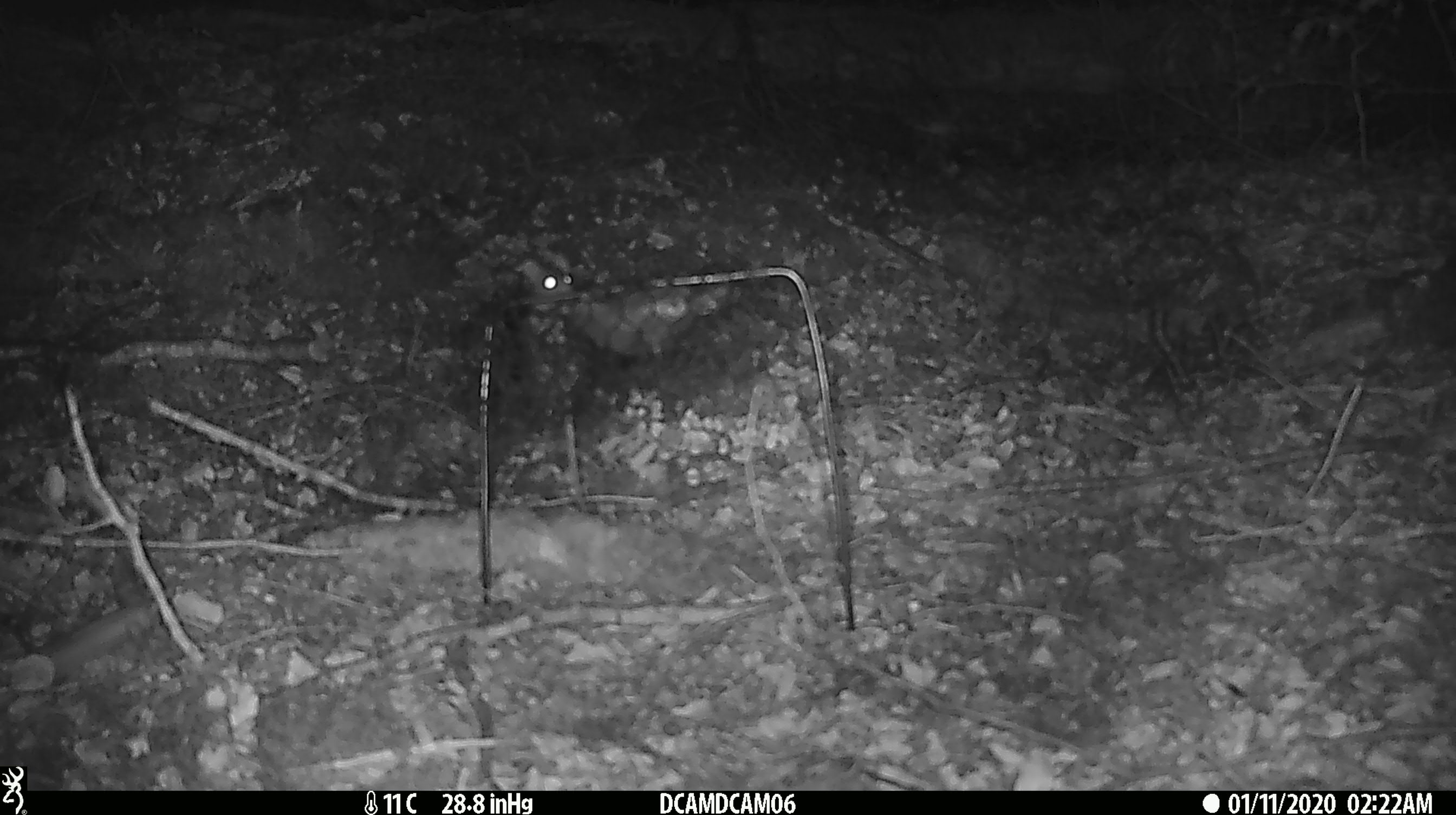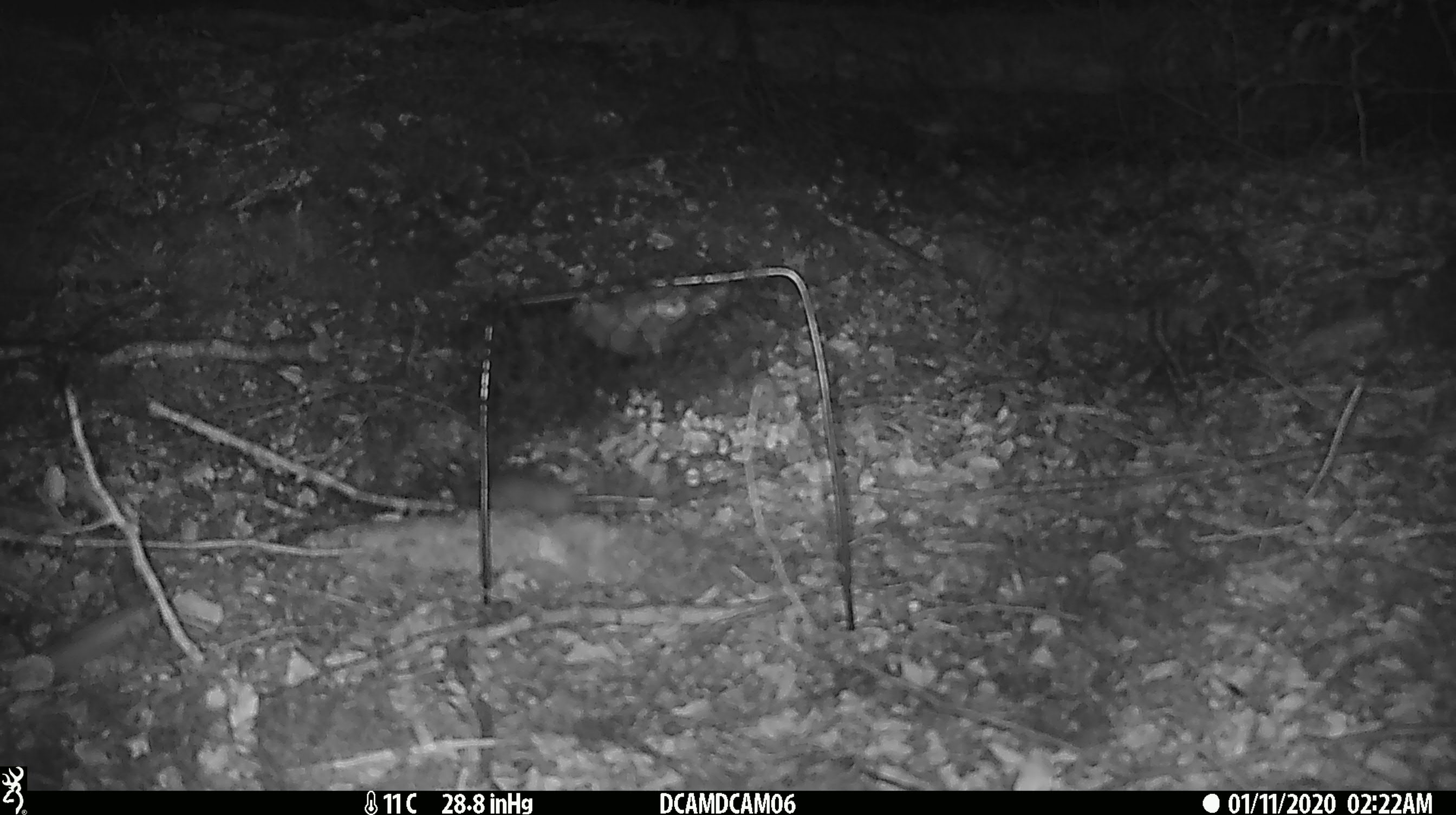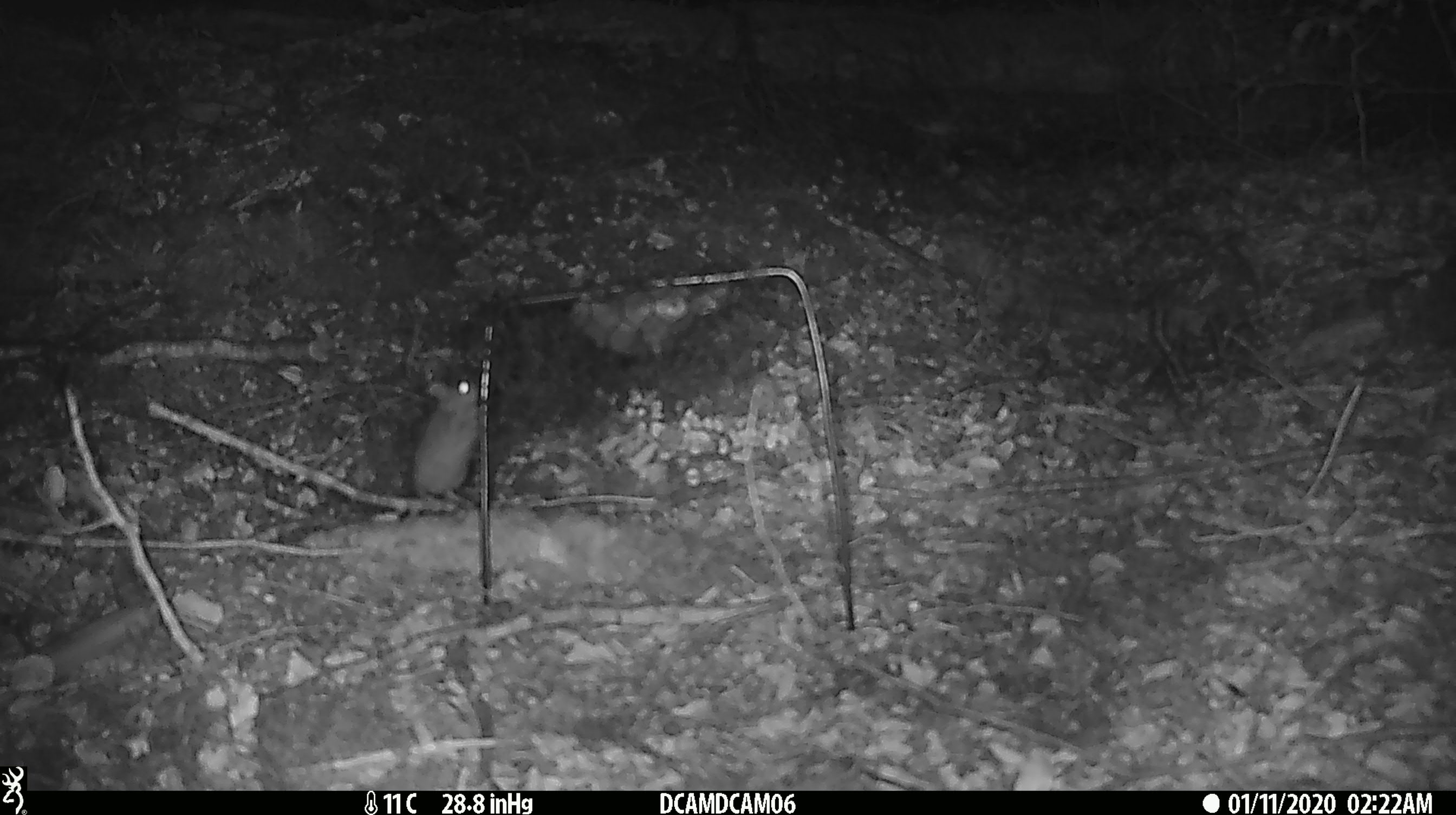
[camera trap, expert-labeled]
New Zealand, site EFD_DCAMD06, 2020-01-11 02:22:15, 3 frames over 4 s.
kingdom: Animalia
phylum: Chordata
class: Mammalia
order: Rodentia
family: Muridae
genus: Mus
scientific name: Mus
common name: mouse